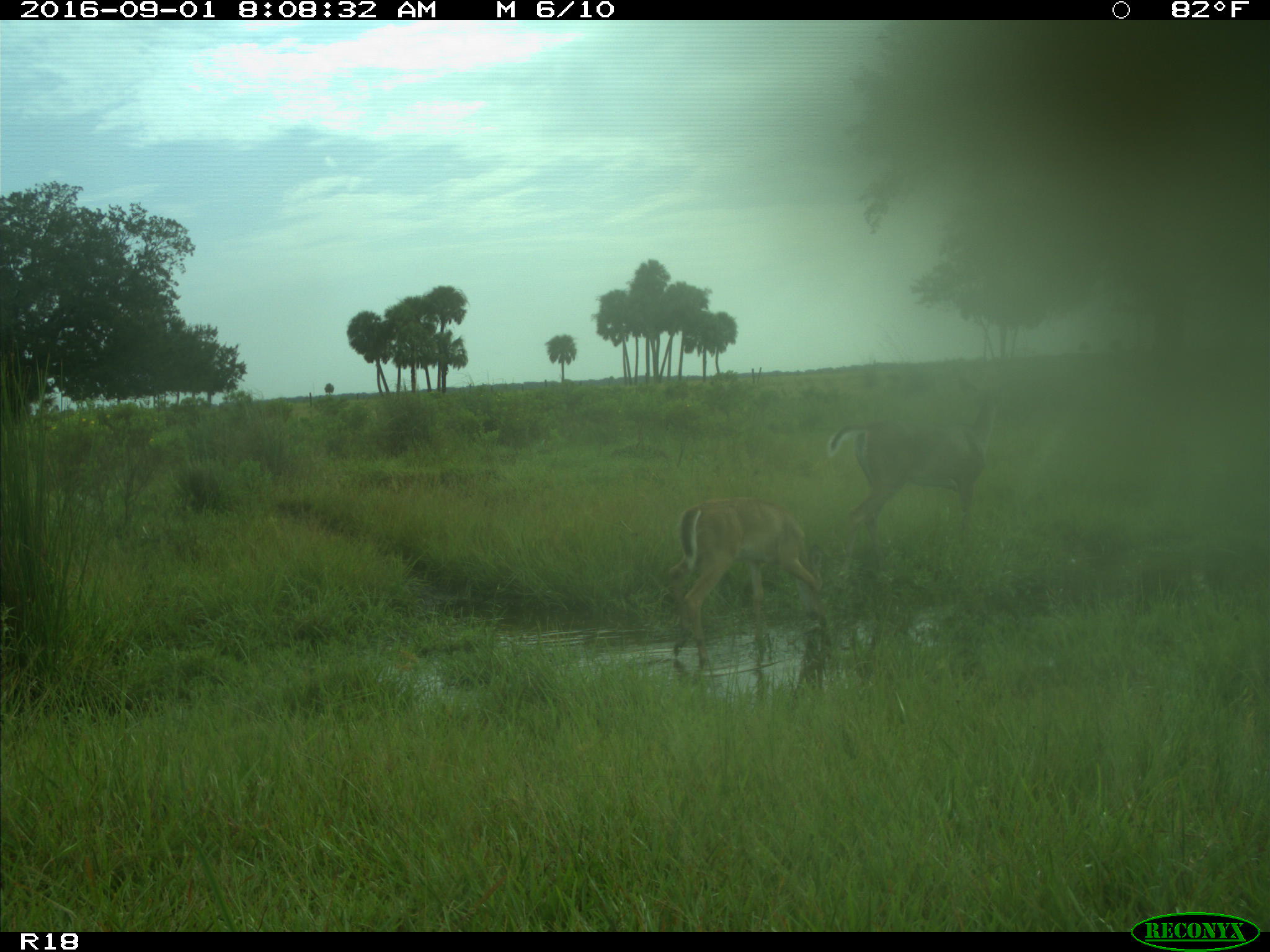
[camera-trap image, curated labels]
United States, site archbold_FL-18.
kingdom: Animalia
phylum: Chordata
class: Mammalia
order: Artiodactyla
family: Cervidae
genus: Odocoileus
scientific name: Odocoileus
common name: deer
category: unidentified deer